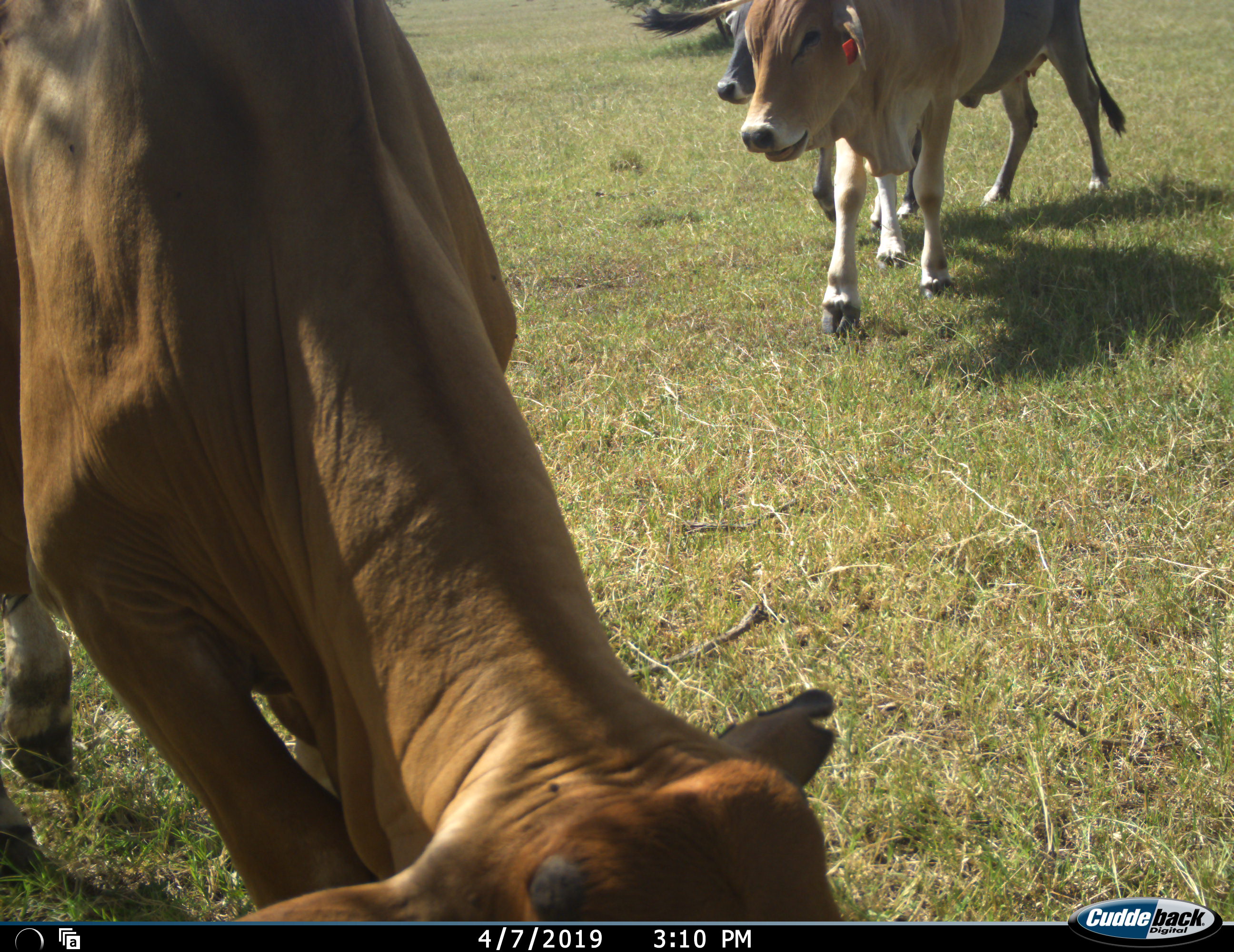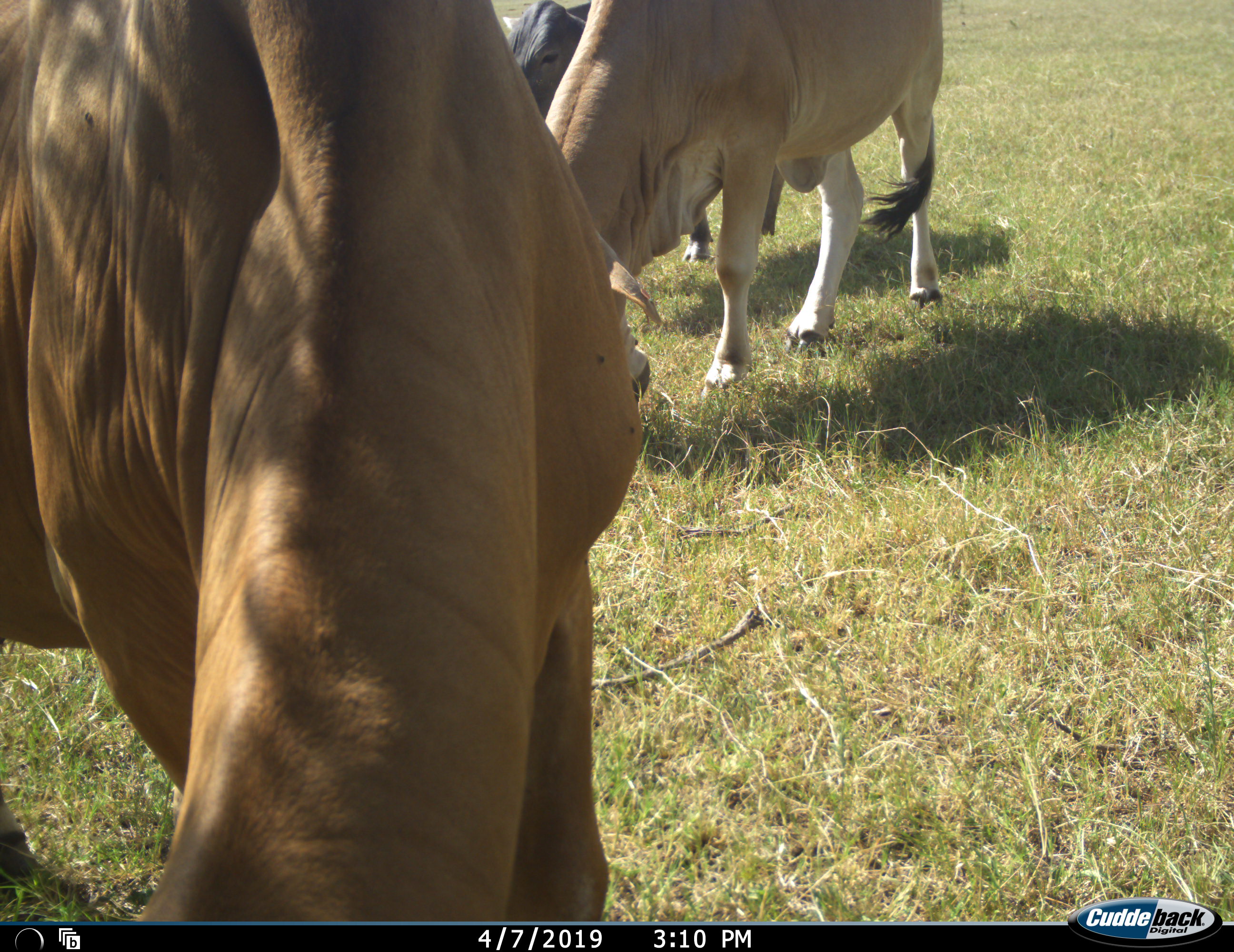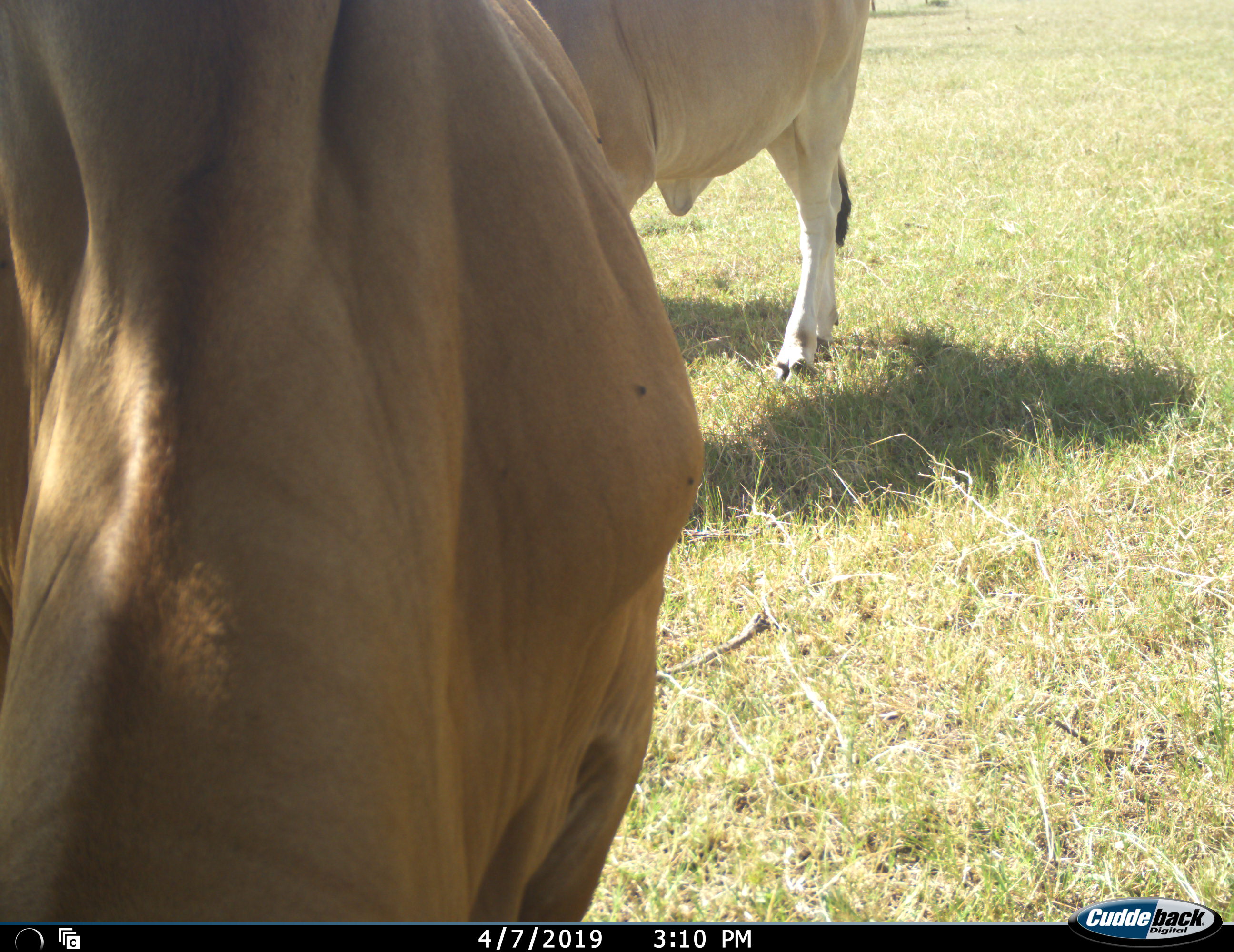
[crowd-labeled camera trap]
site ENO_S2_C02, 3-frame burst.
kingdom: Animalia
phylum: Chordata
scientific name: Vertebrata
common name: domestic animal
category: domesticanimal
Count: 3.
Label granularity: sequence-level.